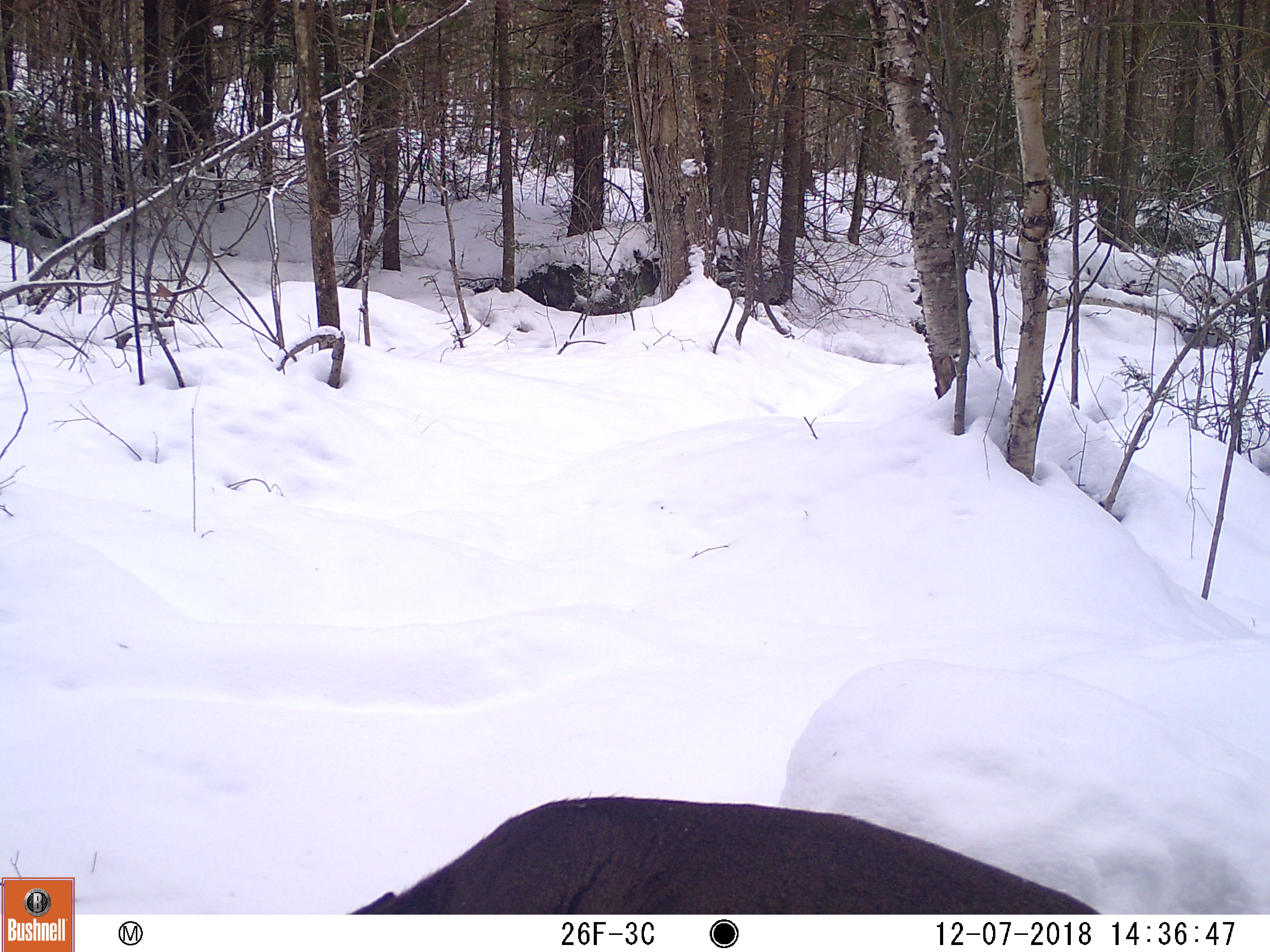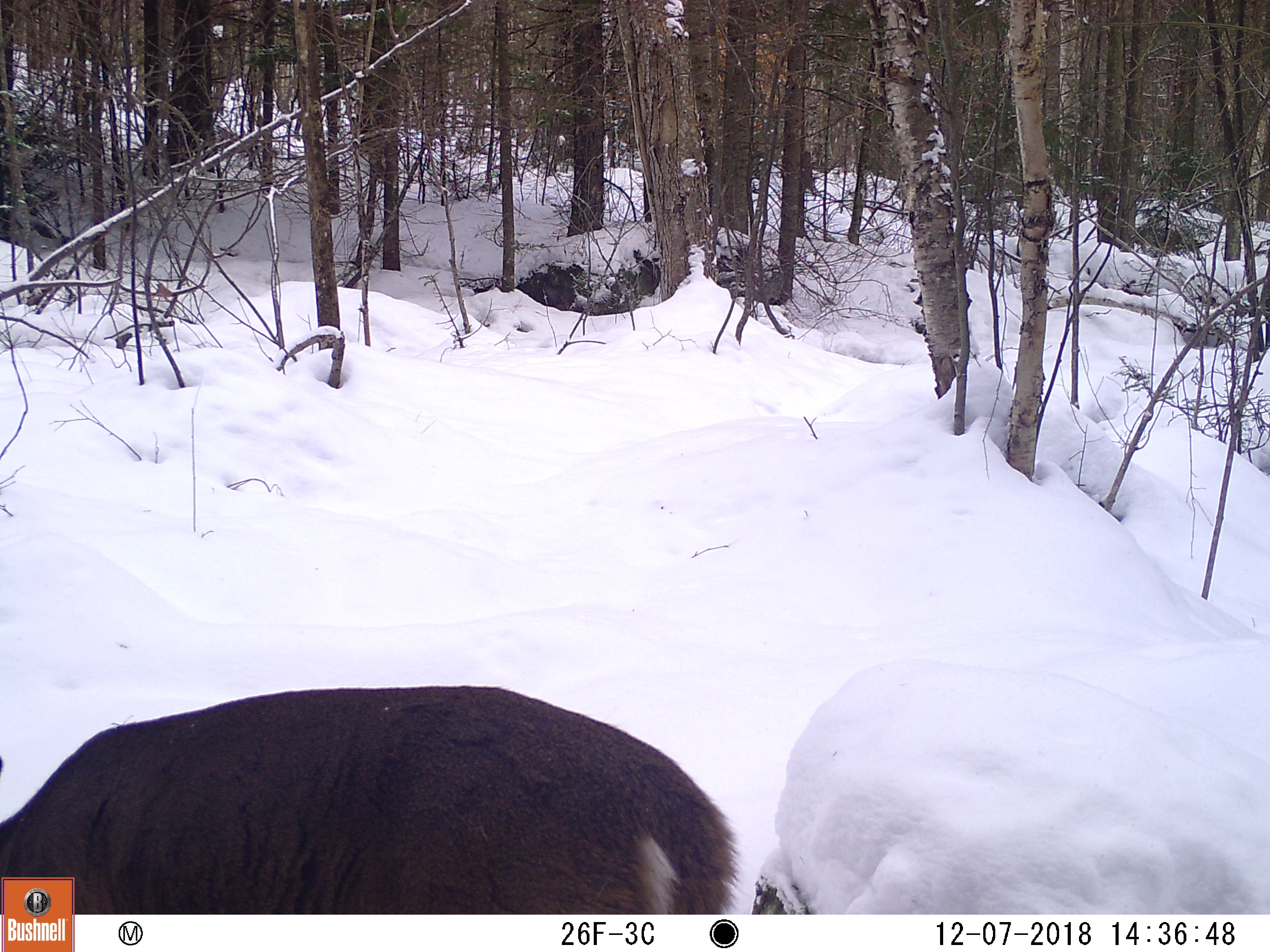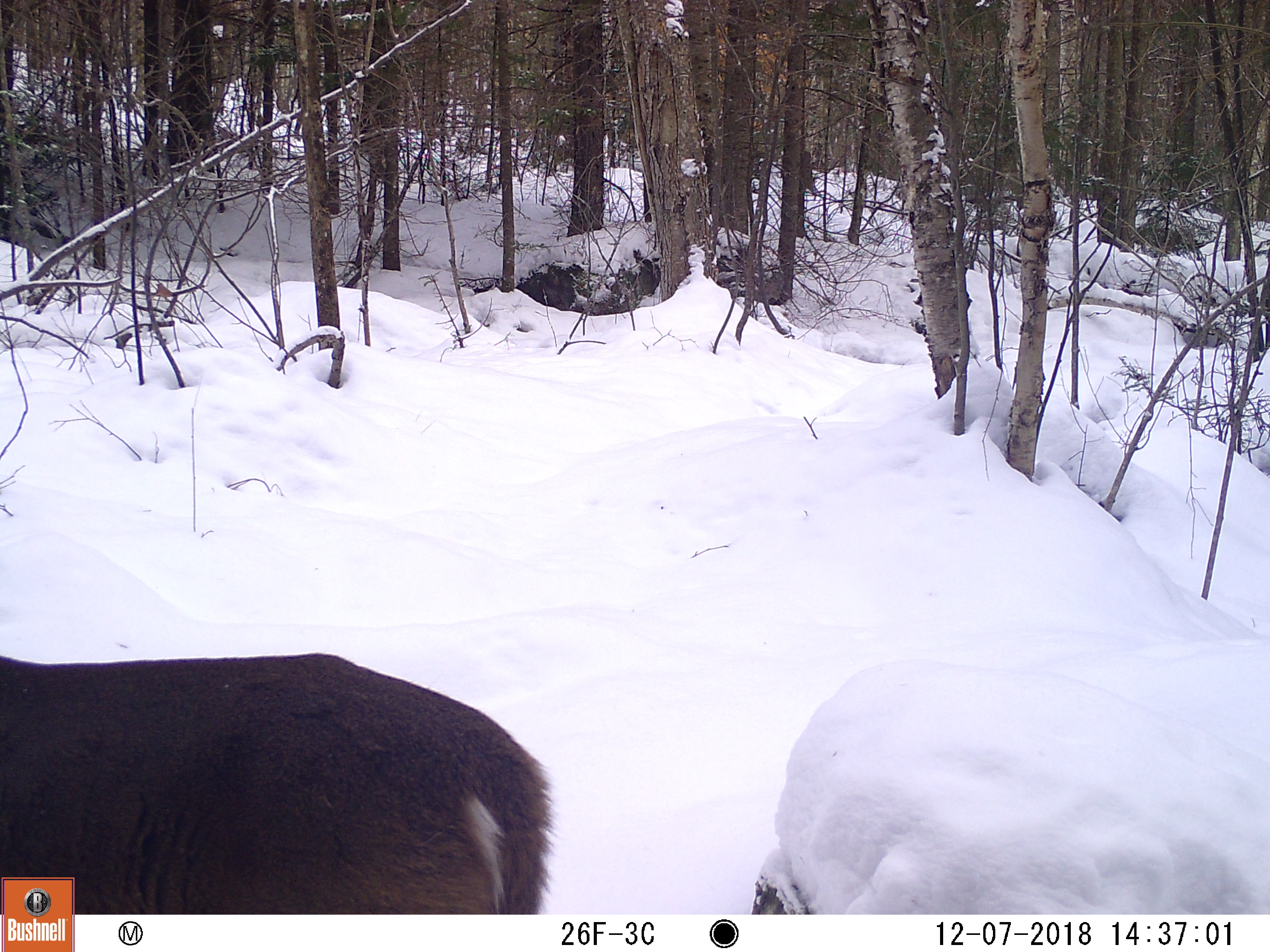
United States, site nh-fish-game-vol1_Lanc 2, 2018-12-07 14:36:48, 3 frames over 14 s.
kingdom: Animalia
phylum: Chordata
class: Mammalia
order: Artiodactyla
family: Cervidae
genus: Odocoileus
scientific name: Odocoileus virginianus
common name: white-tailed deer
White-tailed deer (Odocoileus virginianus).